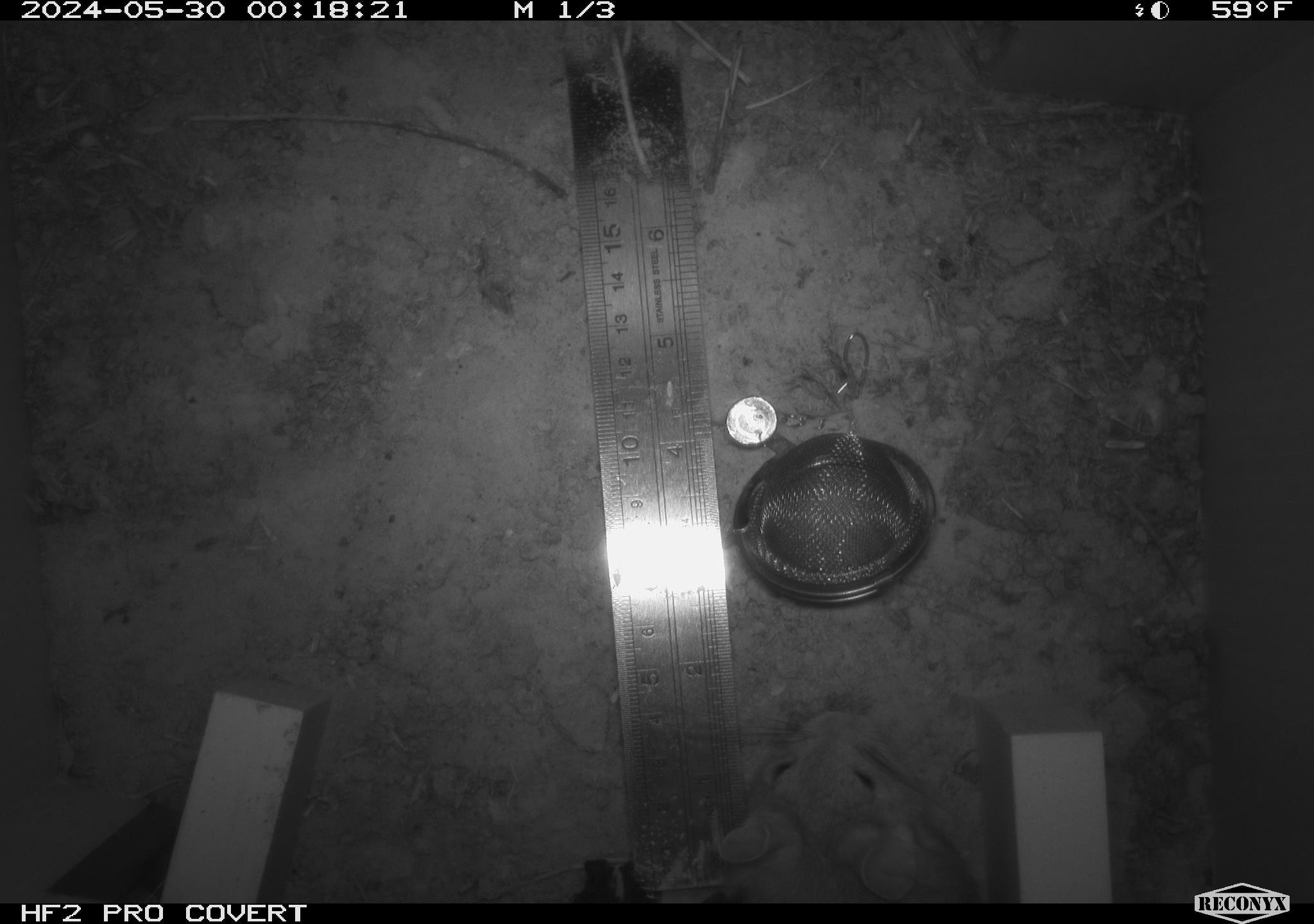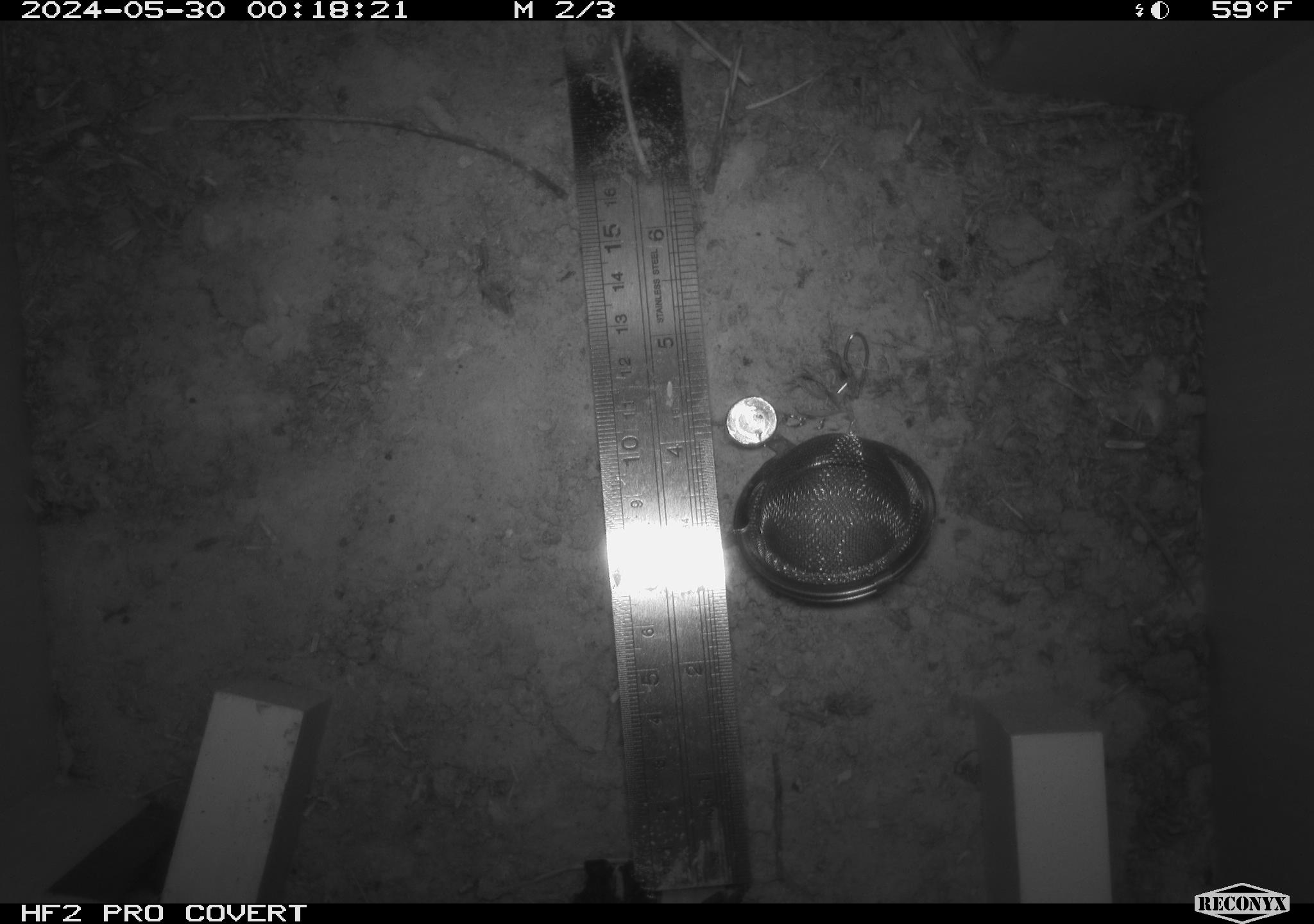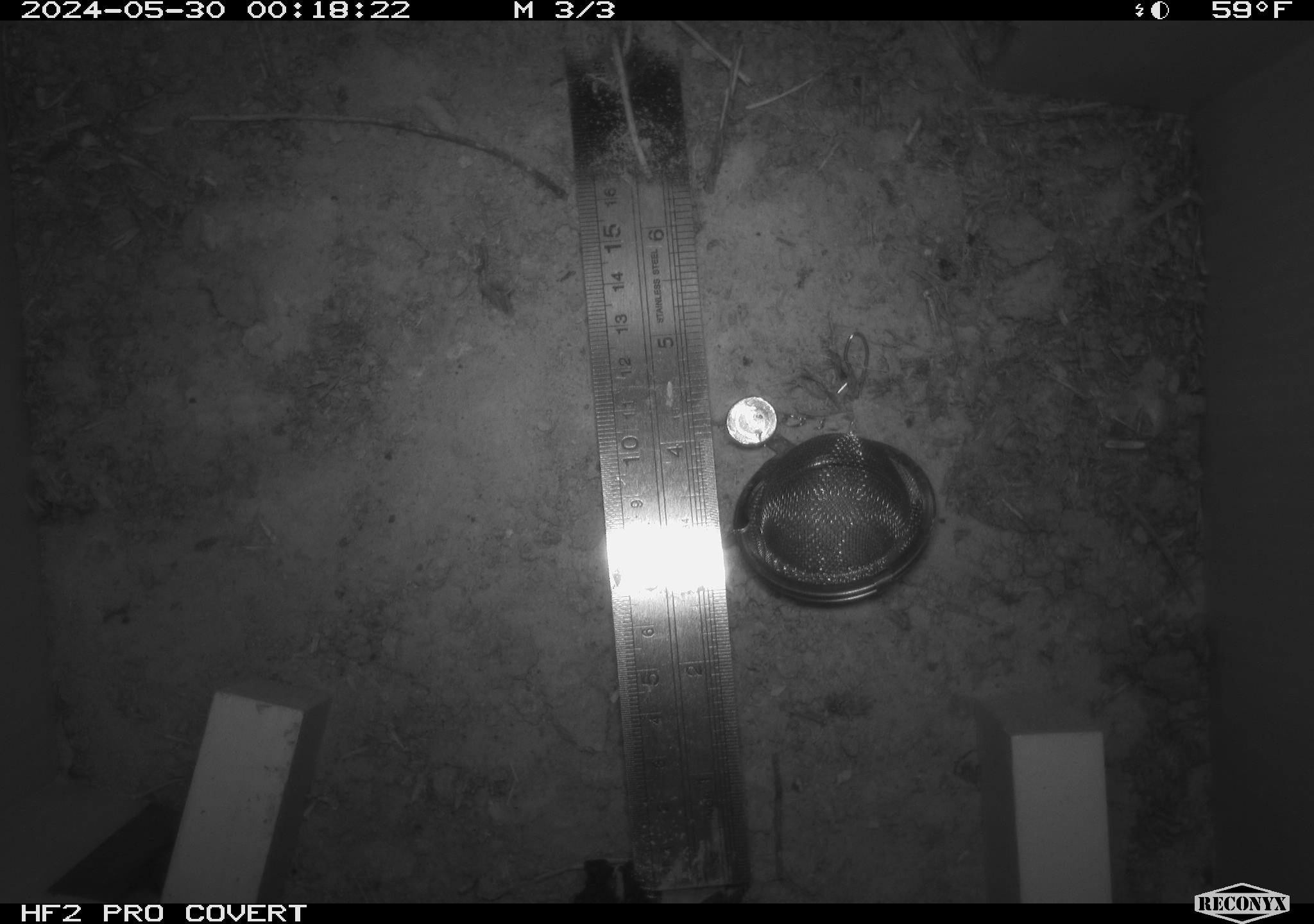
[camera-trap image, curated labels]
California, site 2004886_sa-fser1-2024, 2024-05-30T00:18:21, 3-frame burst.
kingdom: Animalia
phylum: Chordata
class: Mammalia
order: Rodentia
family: Sciuridae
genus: Neotamias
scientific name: Neotamias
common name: western chipmunks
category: neotamias species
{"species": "neotamias species (western chipmunks) (Neotamias)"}